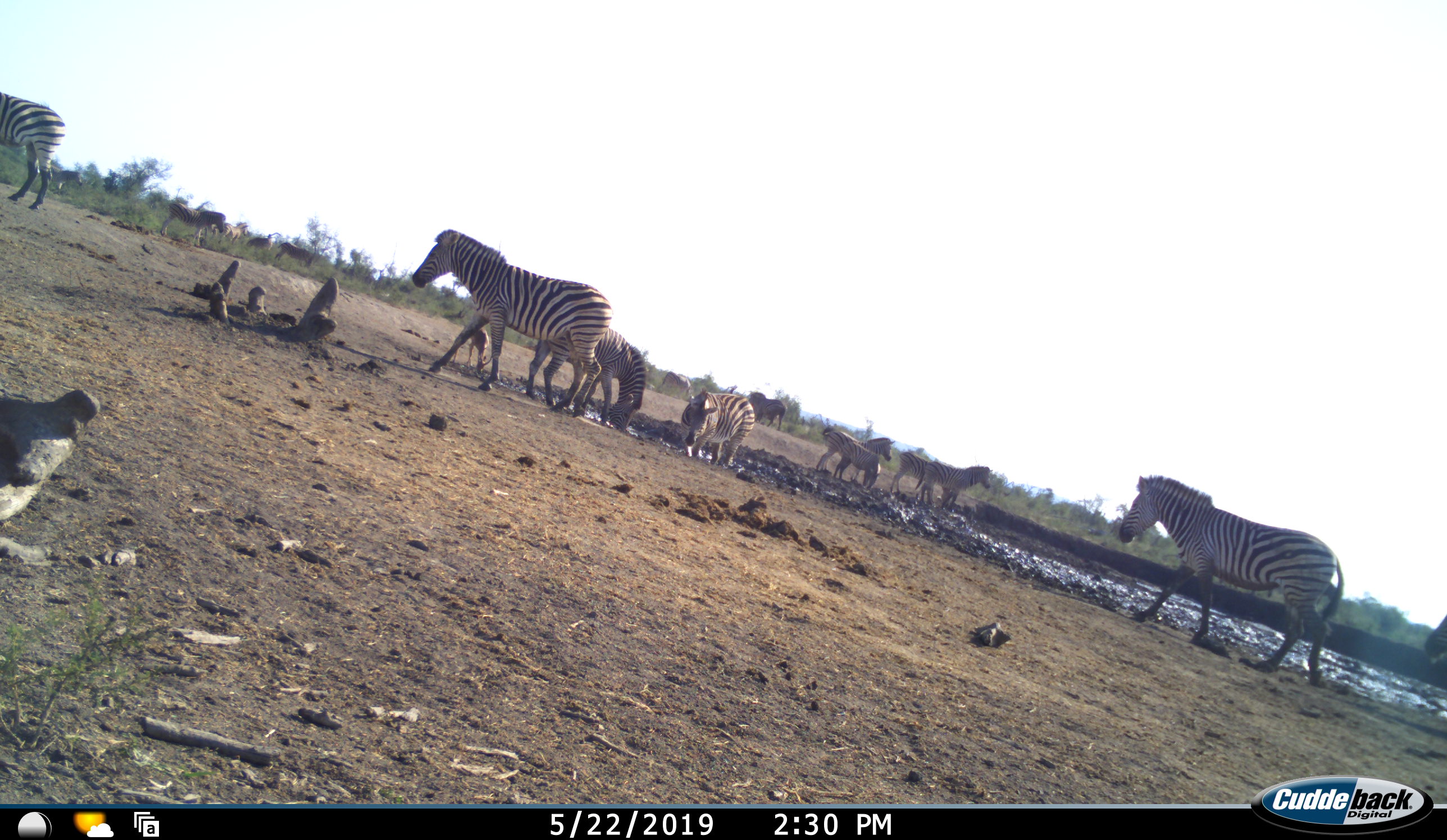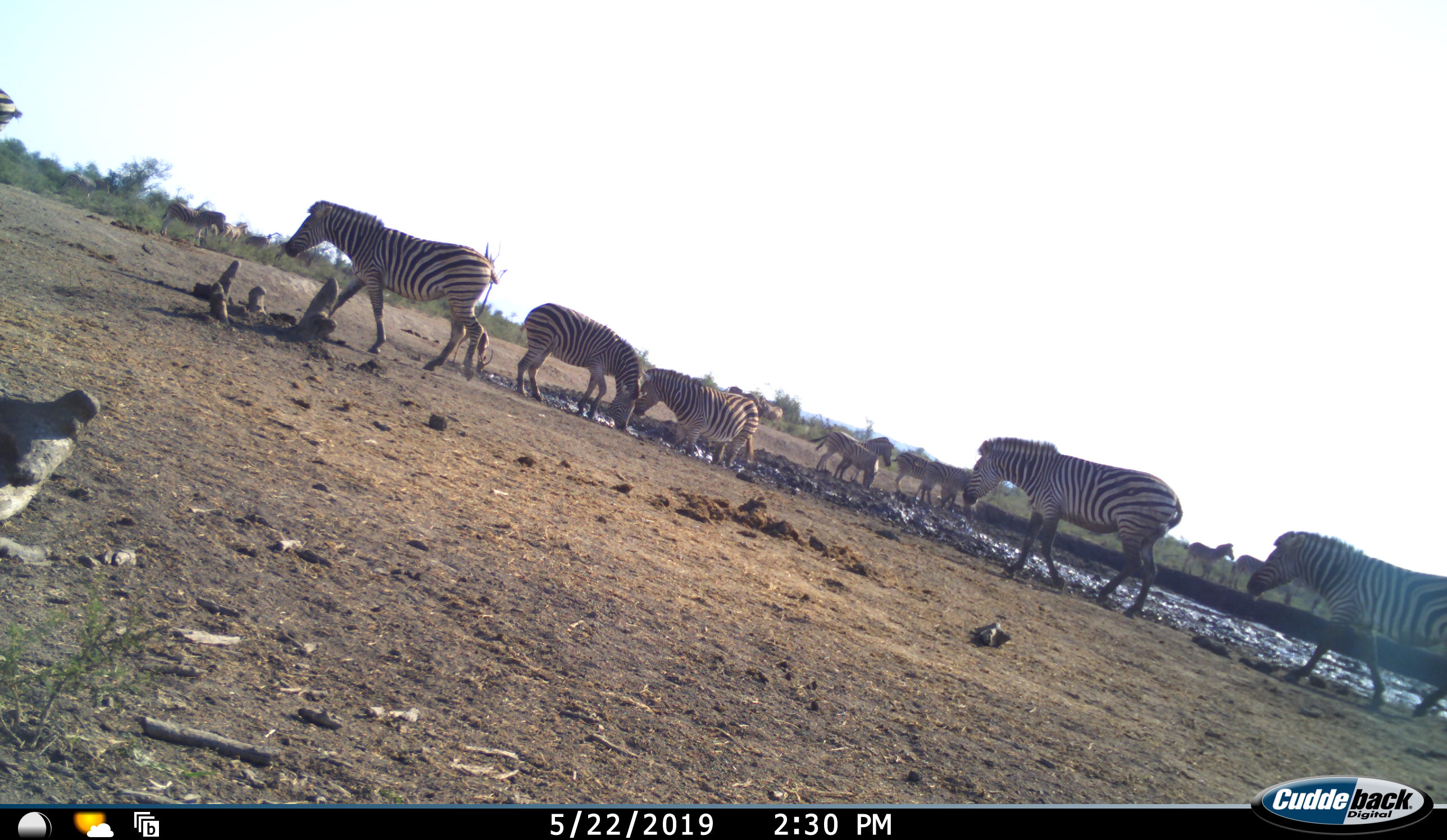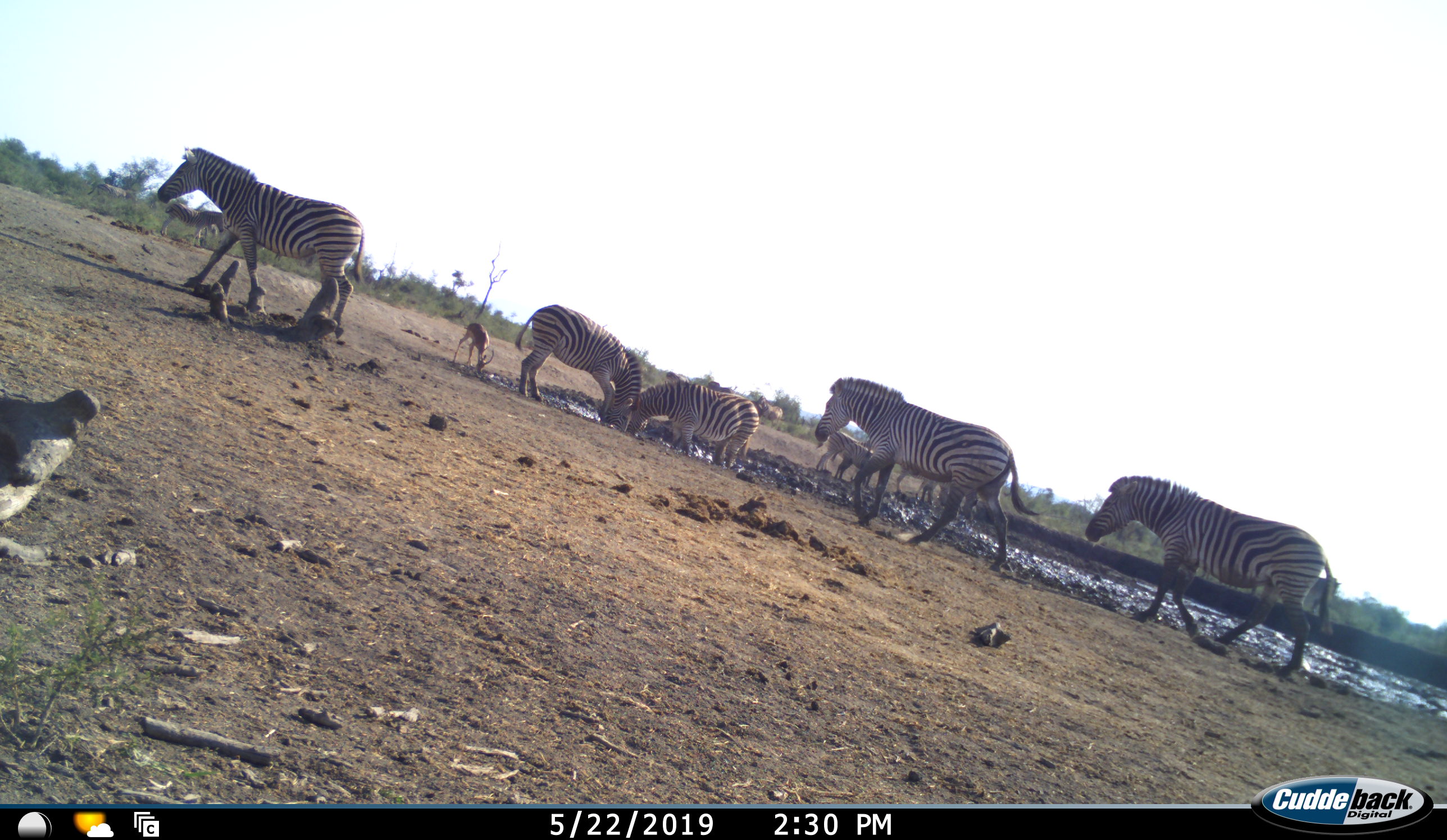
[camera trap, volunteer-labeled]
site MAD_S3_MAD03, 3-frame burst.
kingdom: Animalia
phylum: Chordata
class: Mammalia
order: Perissodactyla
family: Equidae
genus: Equus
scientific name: Equus quagga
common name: plains zebra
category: zebraplains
Zebraplains (plains zebra) (Equus quagga), count 11-50. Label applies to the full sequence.